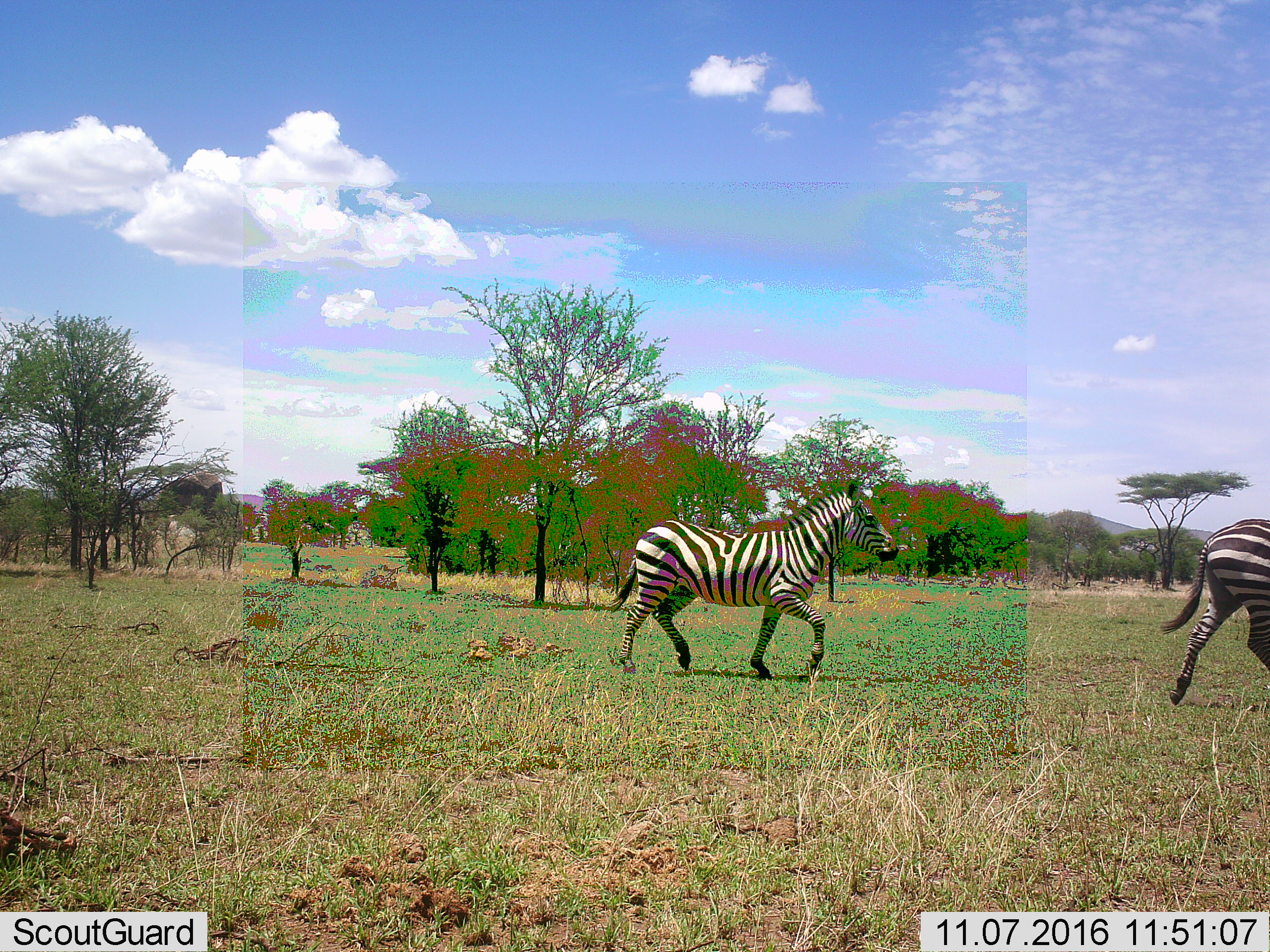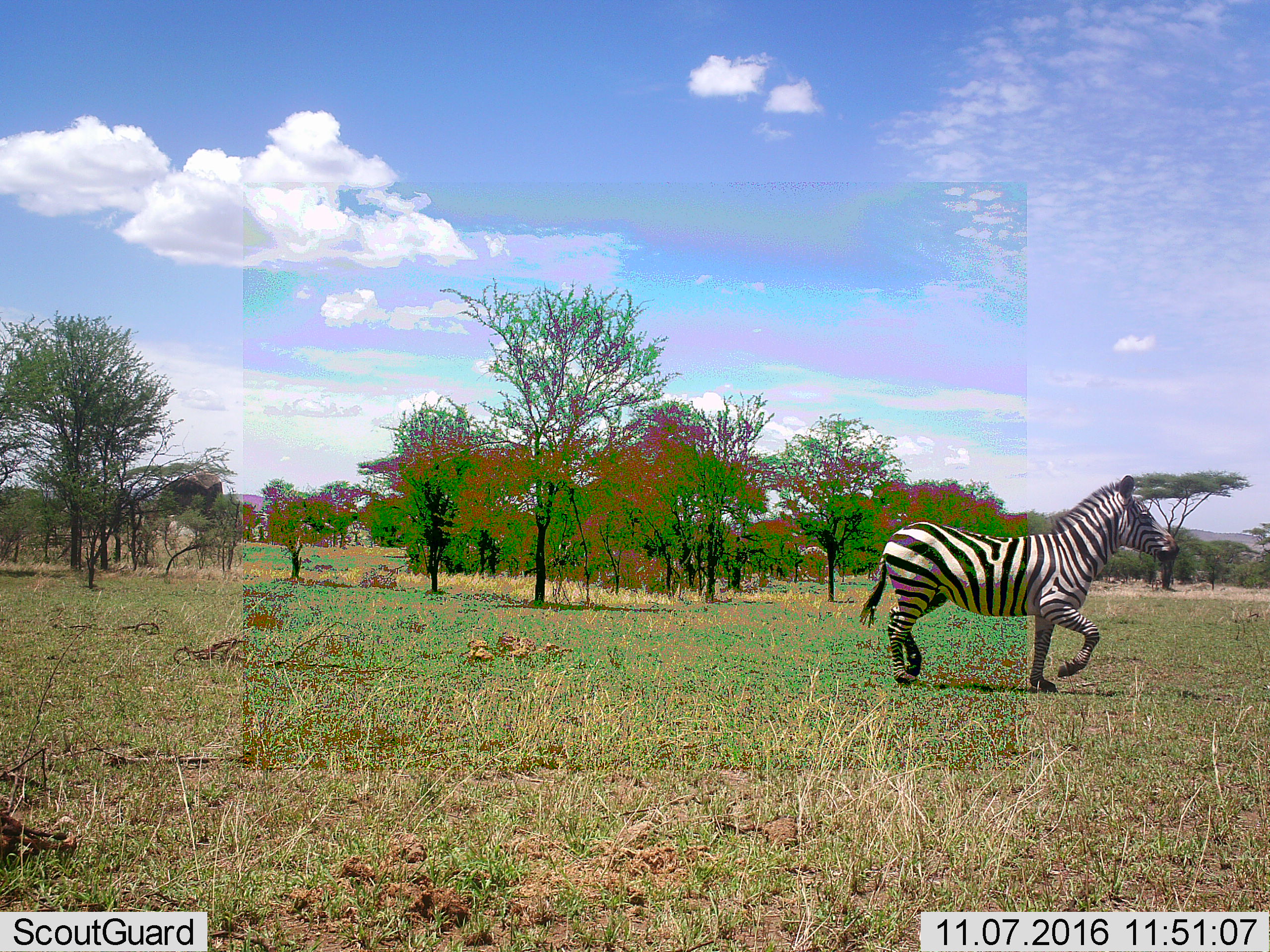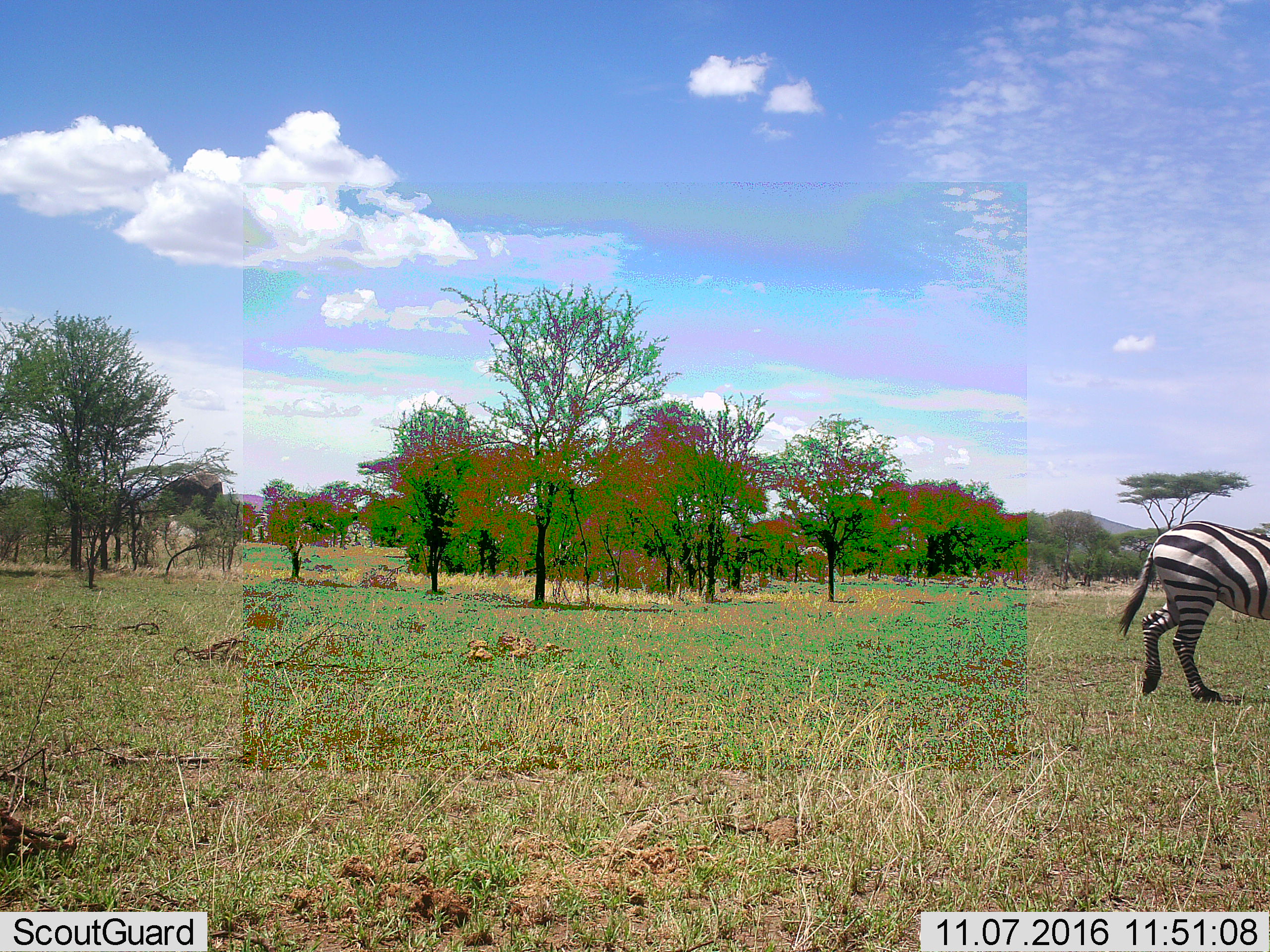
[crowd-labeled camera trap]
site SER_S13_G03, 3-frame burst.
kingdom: Animalia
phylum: Chordata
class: Mammalia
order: Perissodactyla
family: Equidae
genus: Equus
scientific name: Equus quagga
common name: plains zebra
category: zebraplains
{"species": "zebraplains (plains zebra) (Equus quagga)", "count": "2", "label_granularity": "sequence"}